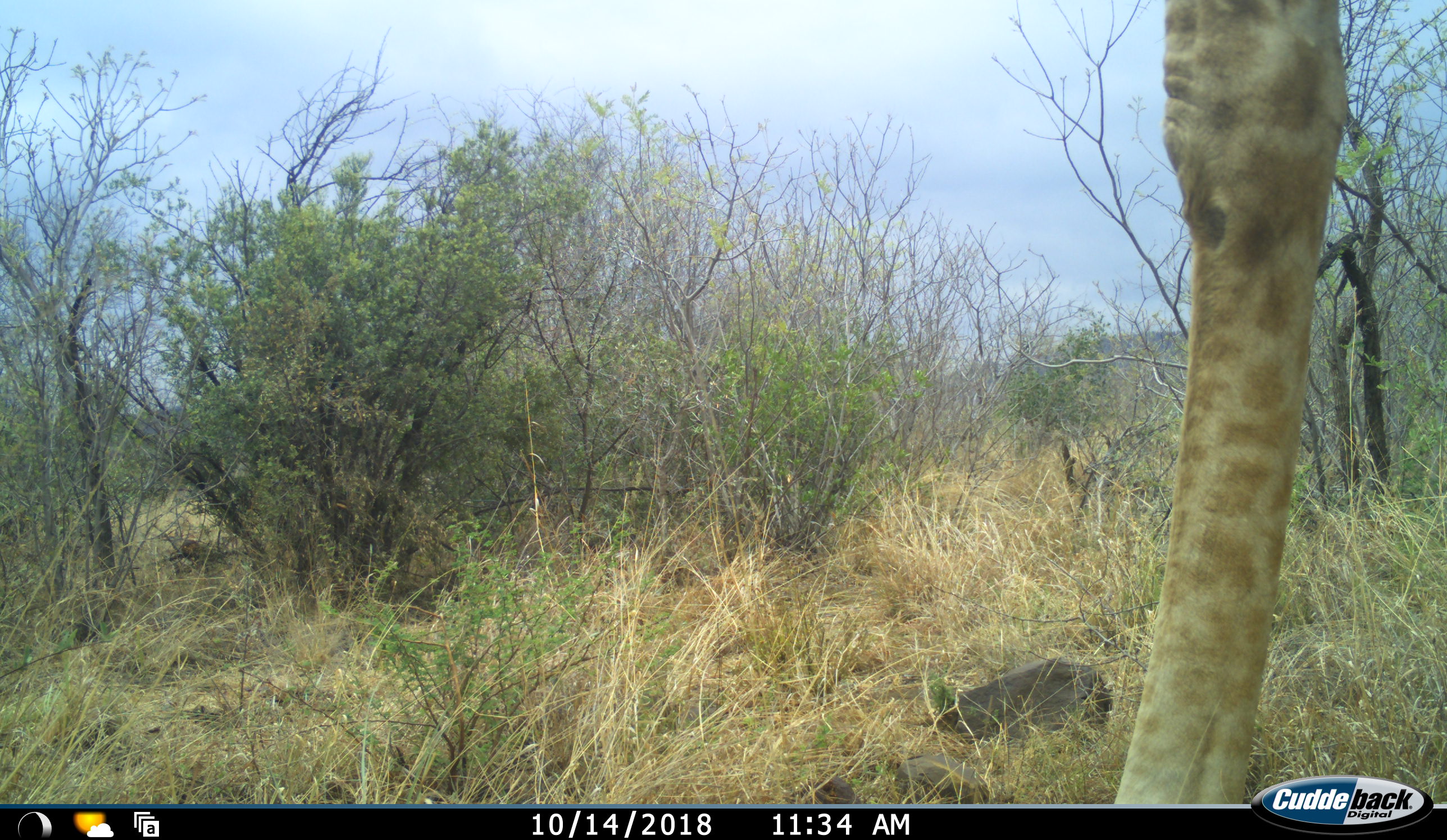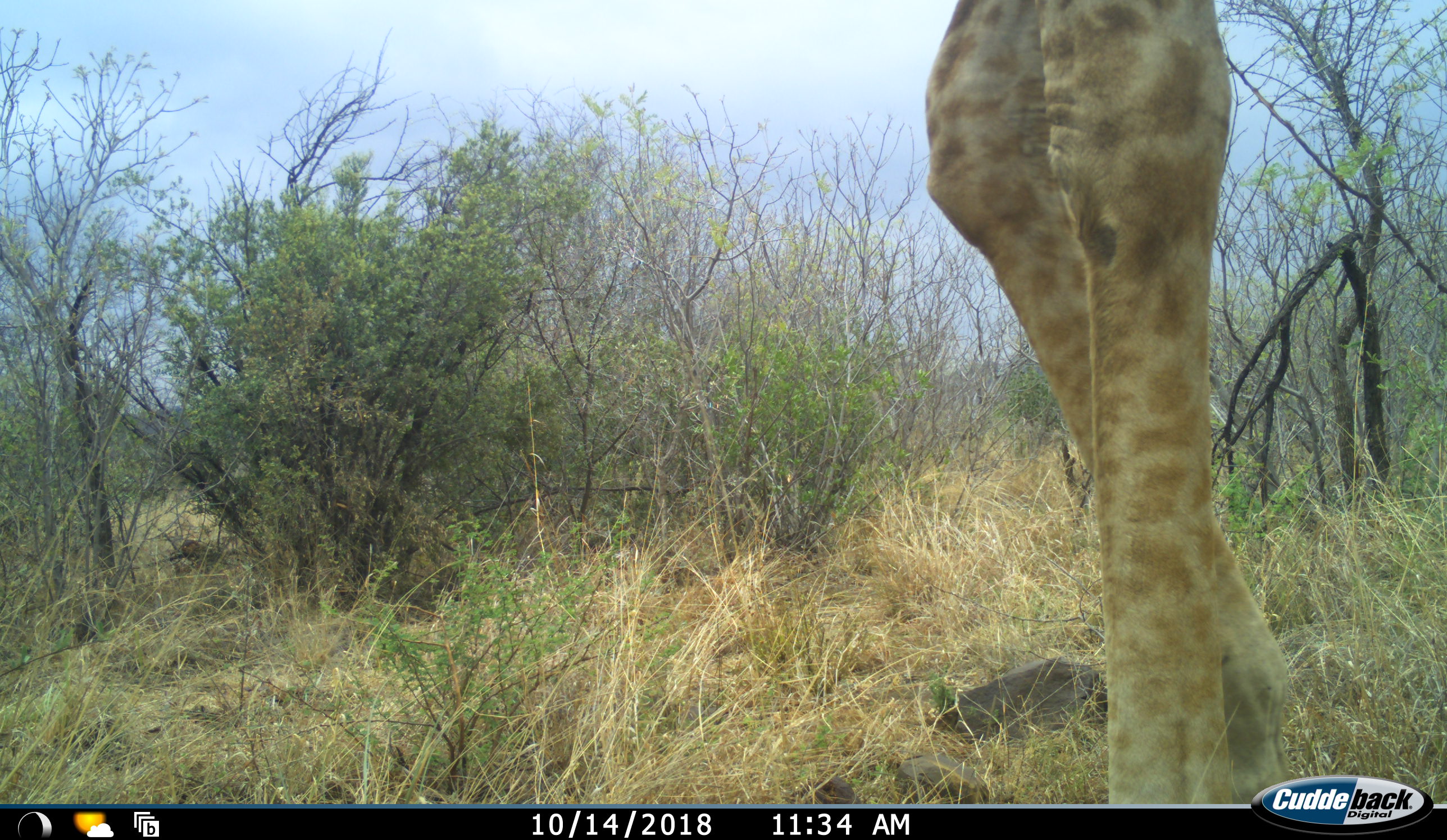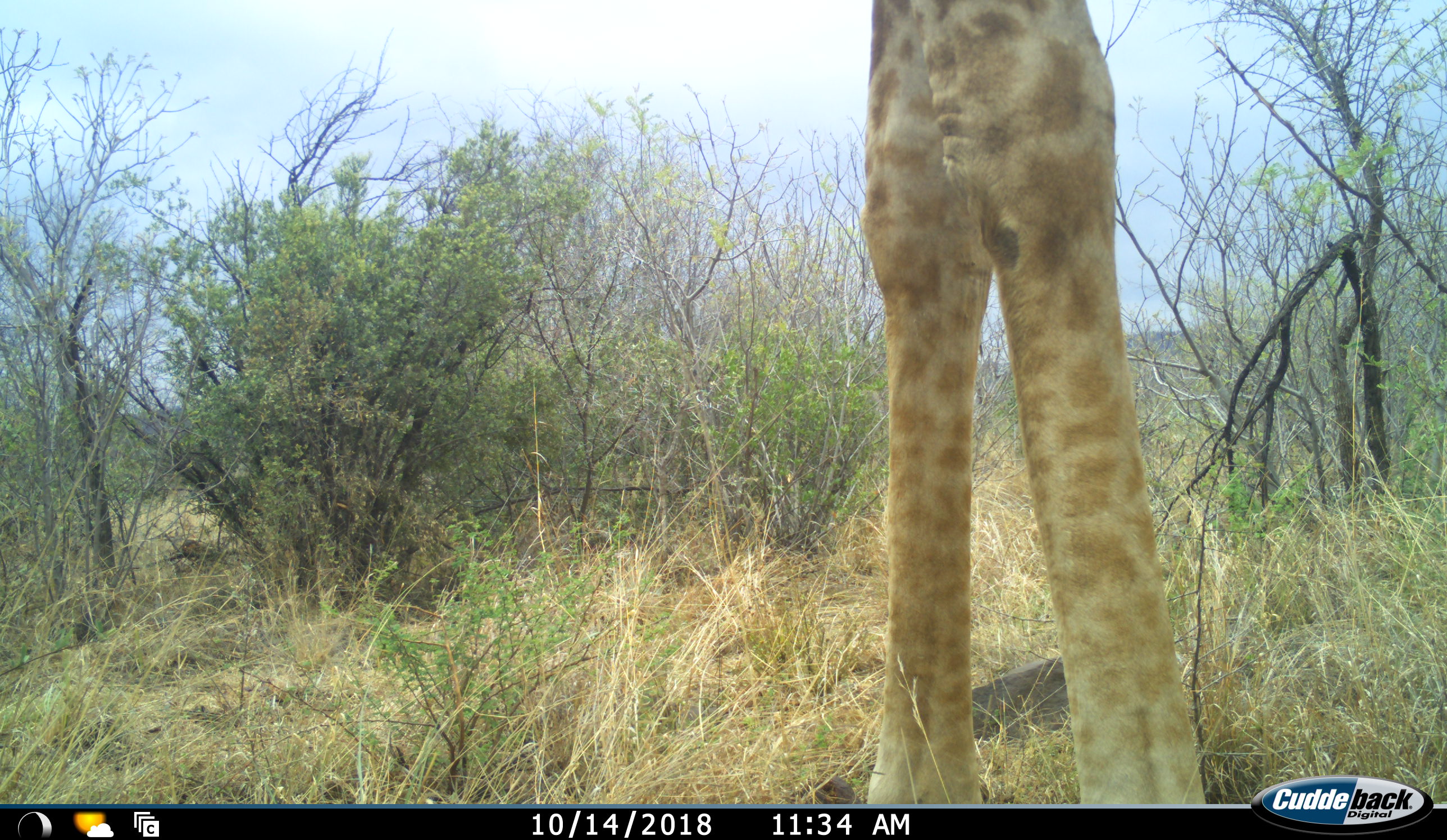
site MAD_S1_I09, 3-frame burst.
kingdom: Animalia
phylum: Chordata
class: Mammalia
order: Artiodactyla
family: Giraffidae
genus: Giraffa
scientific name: Giraffa camelopardalis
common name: giraffe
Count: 1.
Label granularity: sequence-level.